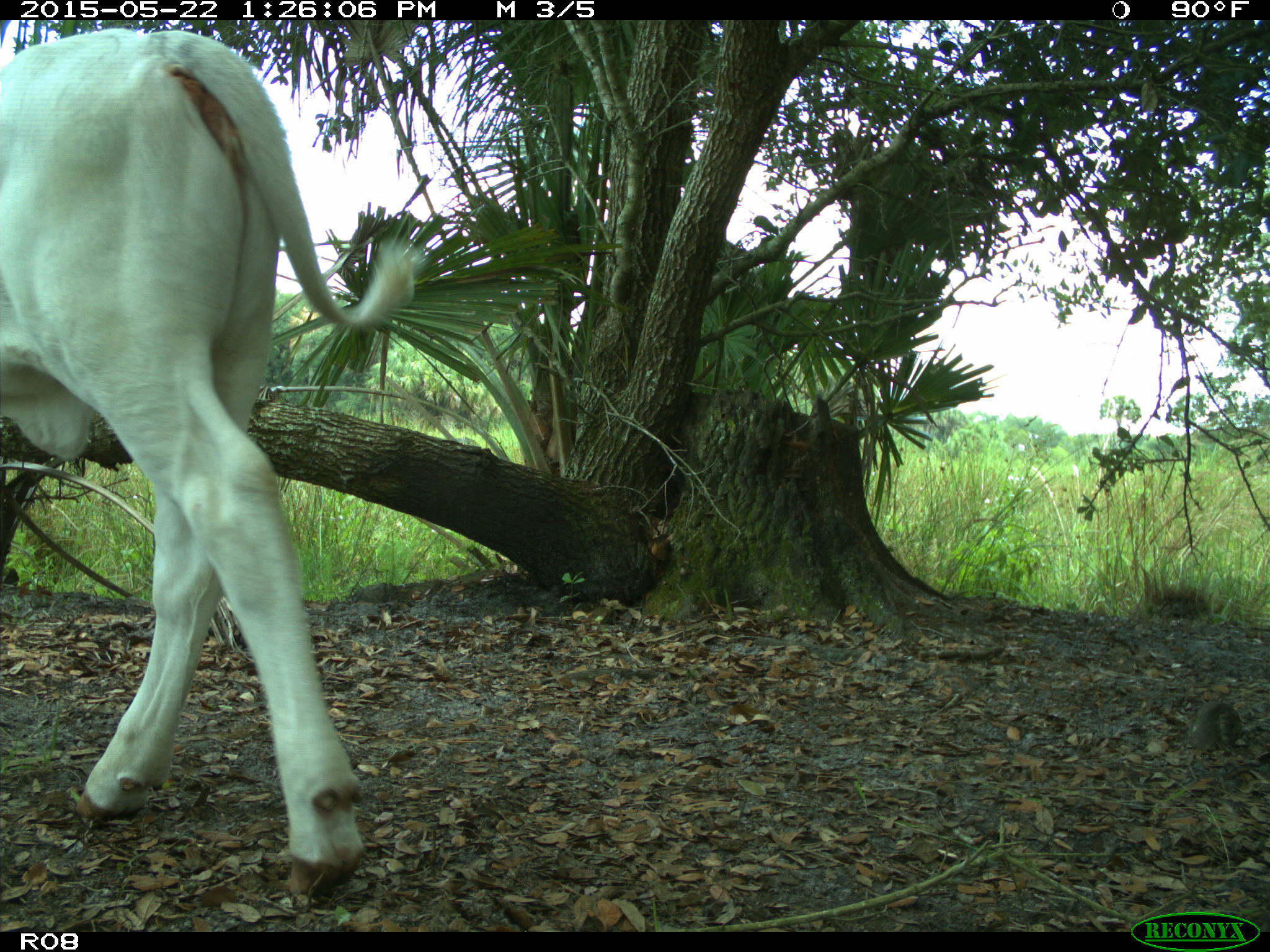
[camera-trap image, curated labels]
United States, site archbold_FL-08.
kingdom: Animalia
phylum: Chordata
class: Mammalia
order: Artiodactyla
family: Bovidae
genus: Bos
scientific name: Bos taurus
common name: domestic cow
Bos taurus (domestic cow).